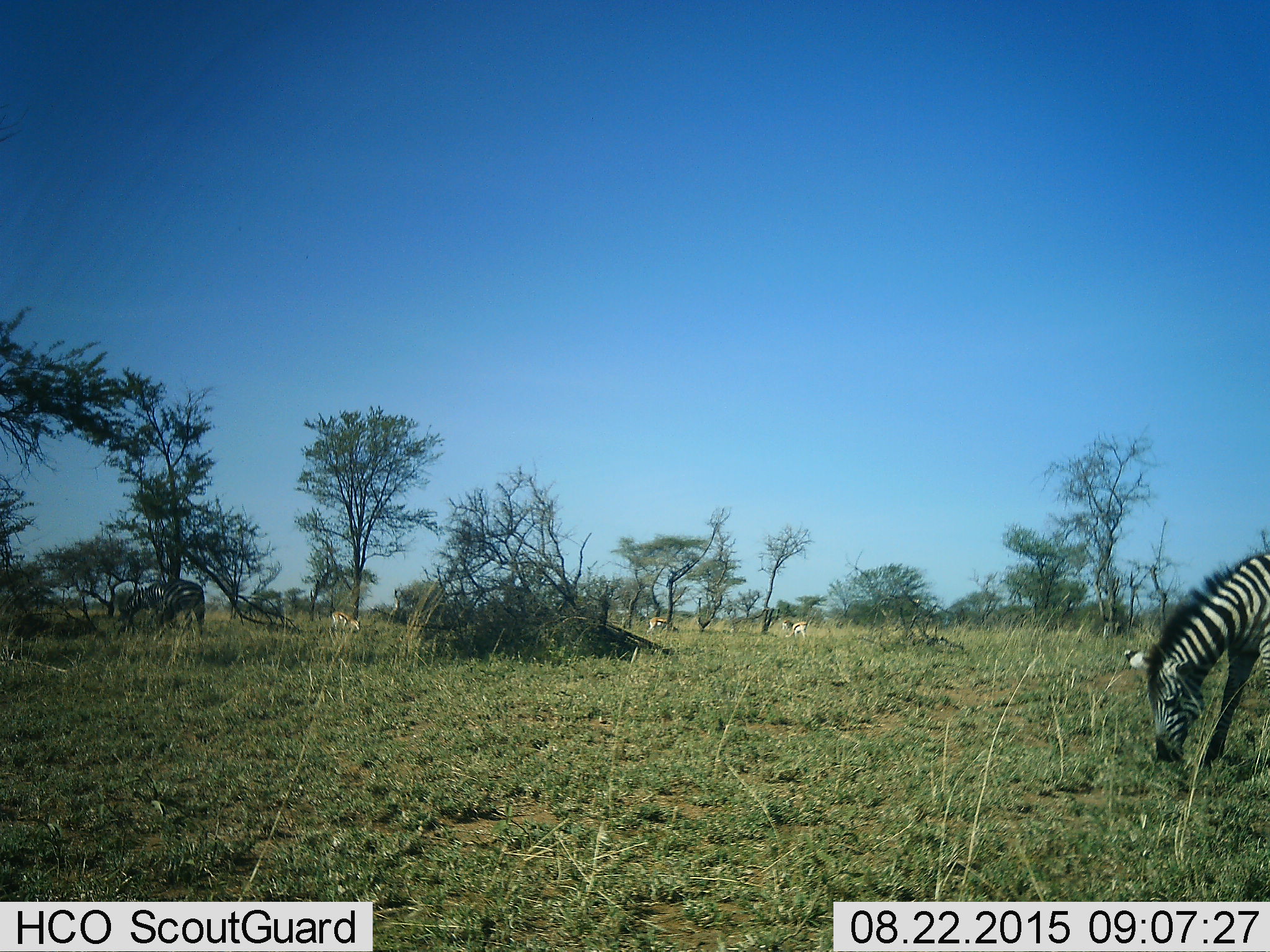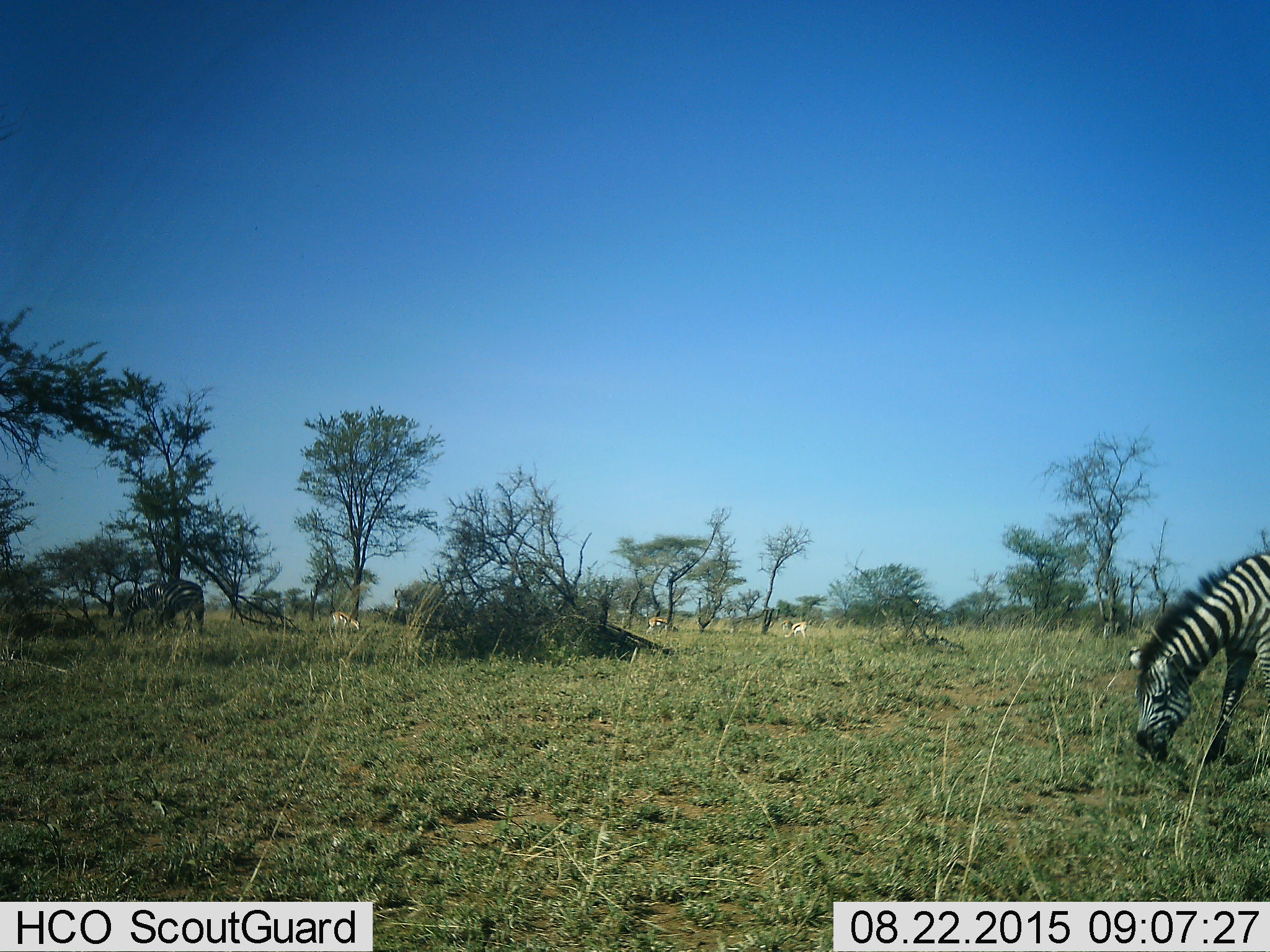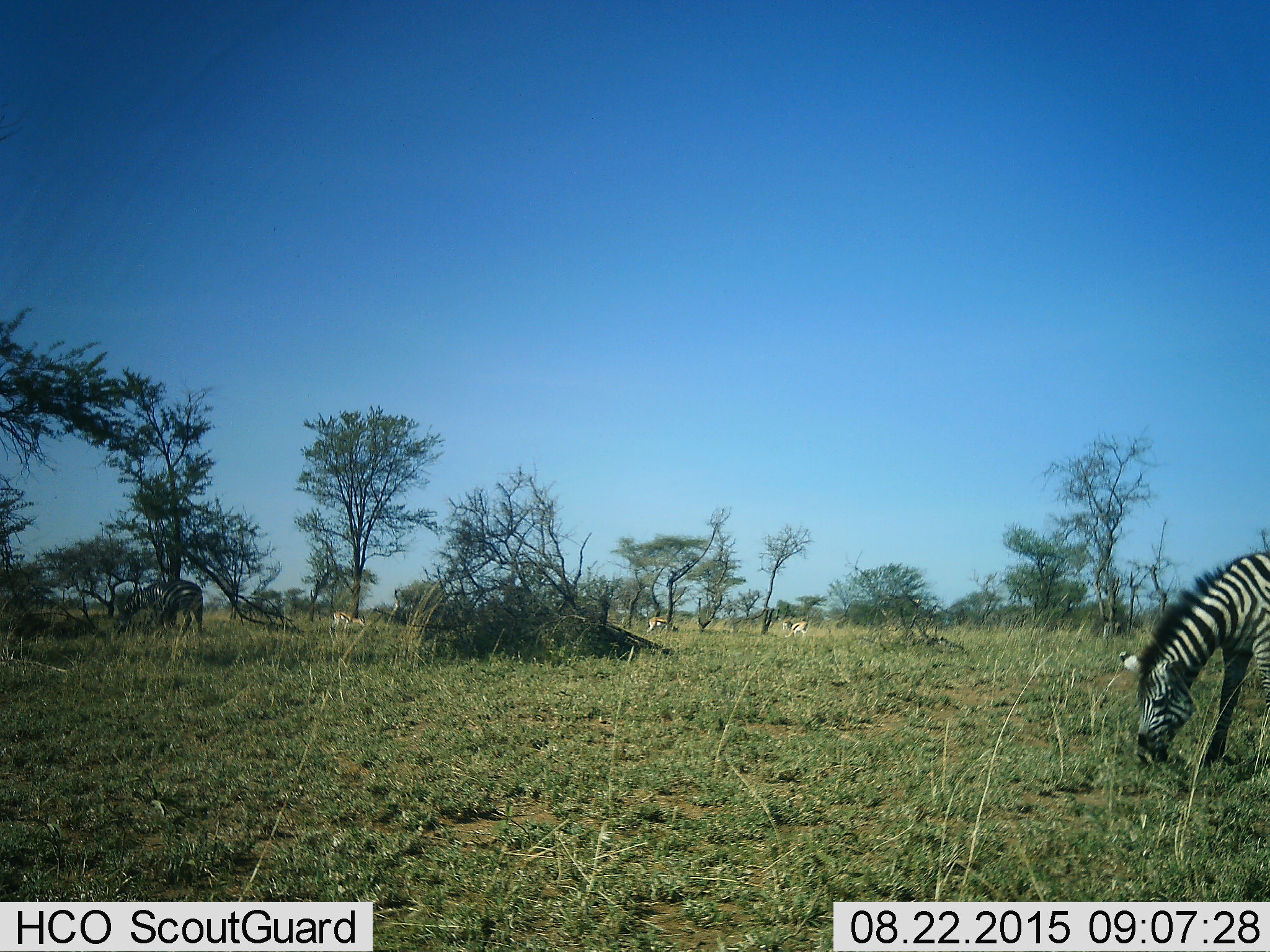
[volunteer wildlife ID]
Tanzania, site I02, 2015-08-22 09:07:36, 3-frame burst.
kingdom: Animalia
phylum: Chordata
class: Mammalia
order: Artiodactyla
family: Bovidae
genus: Eudorcas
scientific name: Eudorcas thomsonii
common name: thomson's gazelle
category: gazellethomsons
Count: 4.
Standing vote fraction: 30%.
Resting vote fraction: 0%.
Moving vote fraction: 0%.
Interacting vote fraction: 10%.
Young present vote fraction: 0%.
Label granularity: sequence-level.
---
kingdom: Animalia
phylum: Chordata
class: Mammalia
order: Perissodactyla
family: Equidae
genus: Equus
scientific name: Equus quagga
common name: plains zebra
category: zebra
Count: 2.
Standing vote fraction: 21%.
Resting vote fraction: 0%.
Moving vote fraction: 21%.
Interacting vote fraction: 7%.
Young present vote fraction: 0%.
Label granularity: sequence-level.